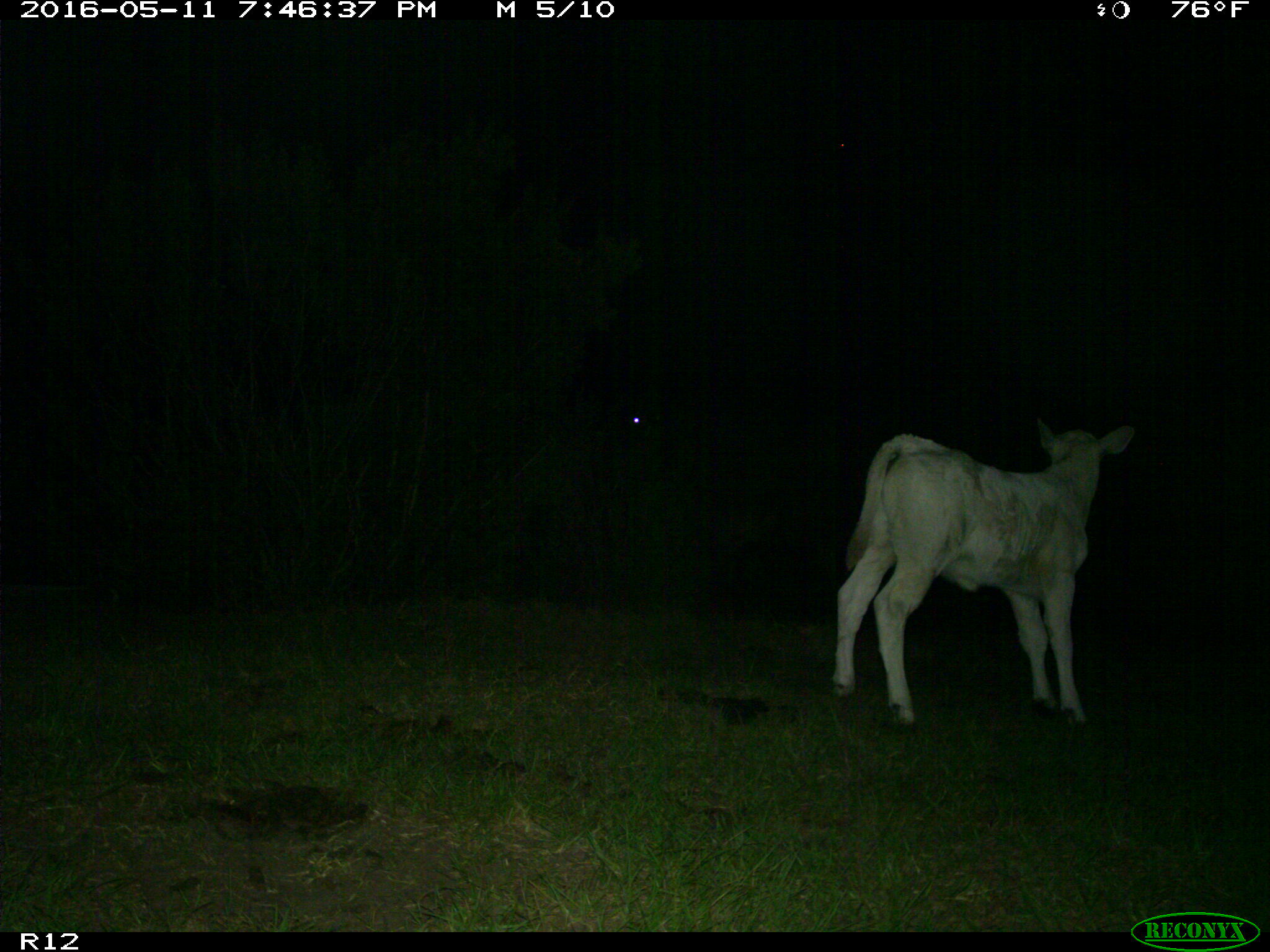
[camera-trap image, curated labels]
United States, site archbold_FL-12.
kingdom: Animalia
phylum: Chordata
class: Mammalia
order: Artiodactyla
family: Bovidae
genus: Bos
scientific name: Bos taurus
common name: domestic cow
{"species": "Bos taurus (domestic cow)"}